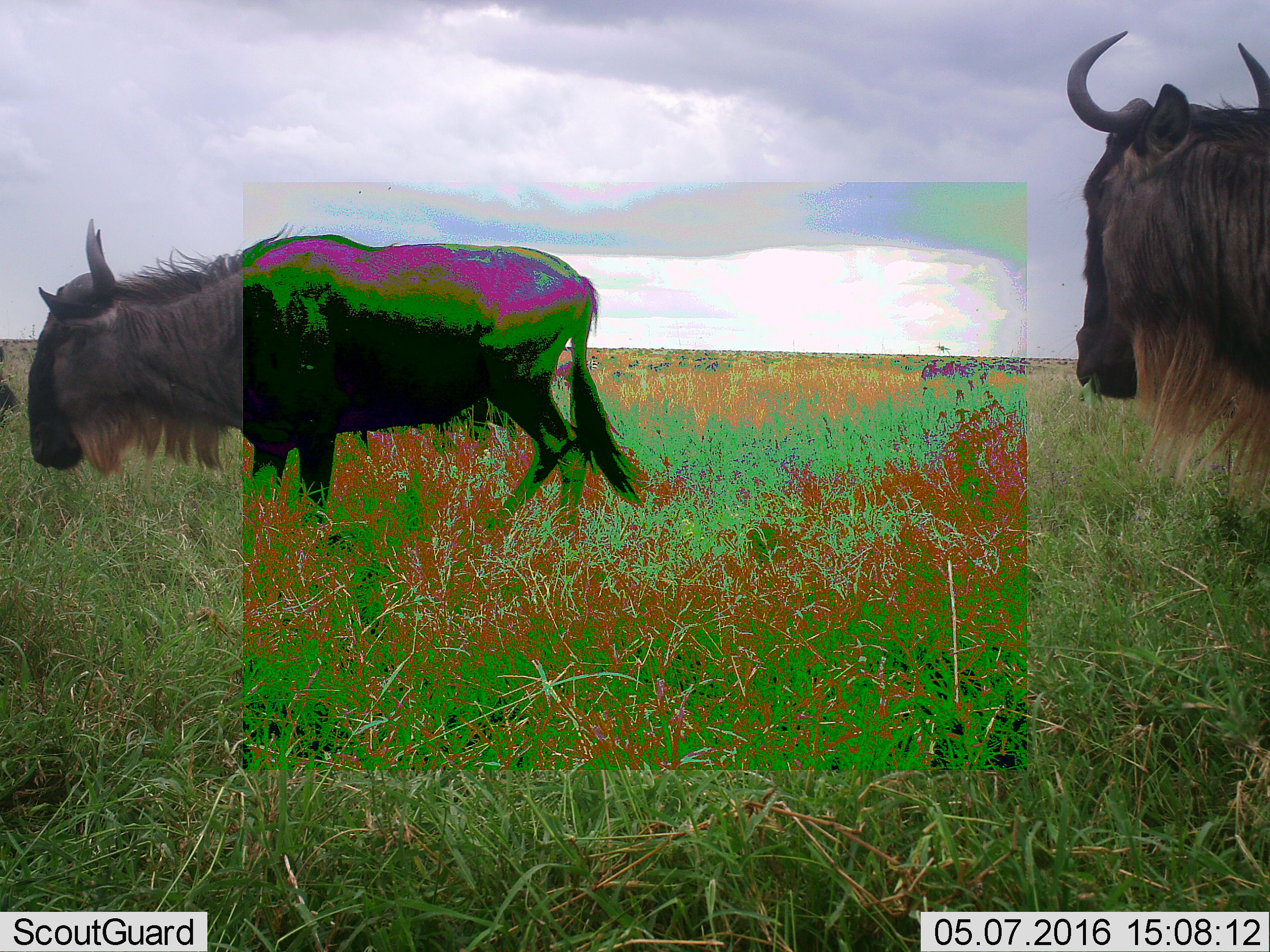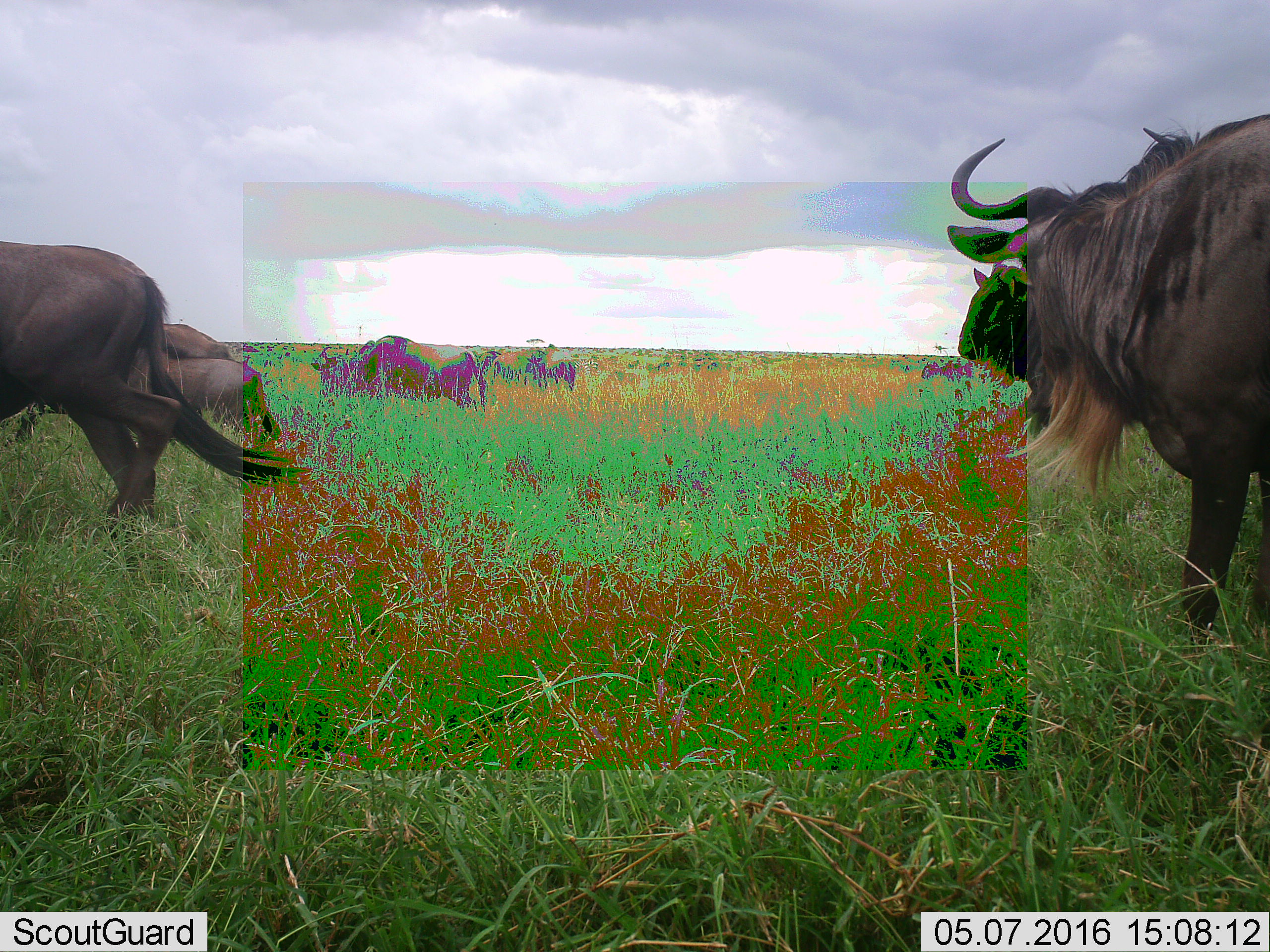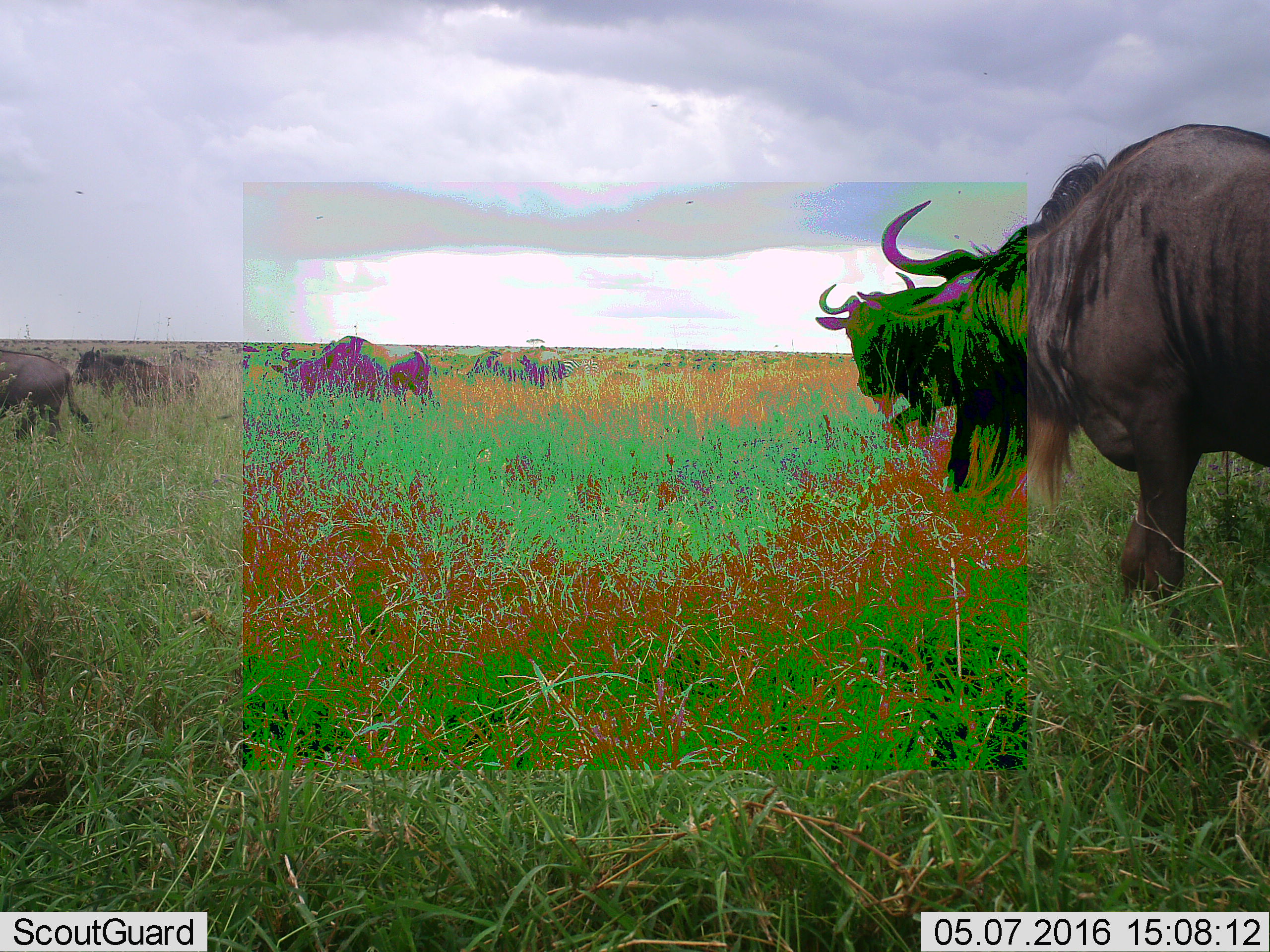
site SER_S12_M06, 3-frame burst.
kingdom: Animalia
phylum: Chordata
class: Mammalia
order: Artiodactyla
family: Bovidae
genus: Connochaetes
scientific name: Connochaetes taurinus taurinus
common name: blue wildebeest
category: wildebeestblue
Wildebeestblue (blue wildebeest) (Connochaetes taurinus taurinus), count 8. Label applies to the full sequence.